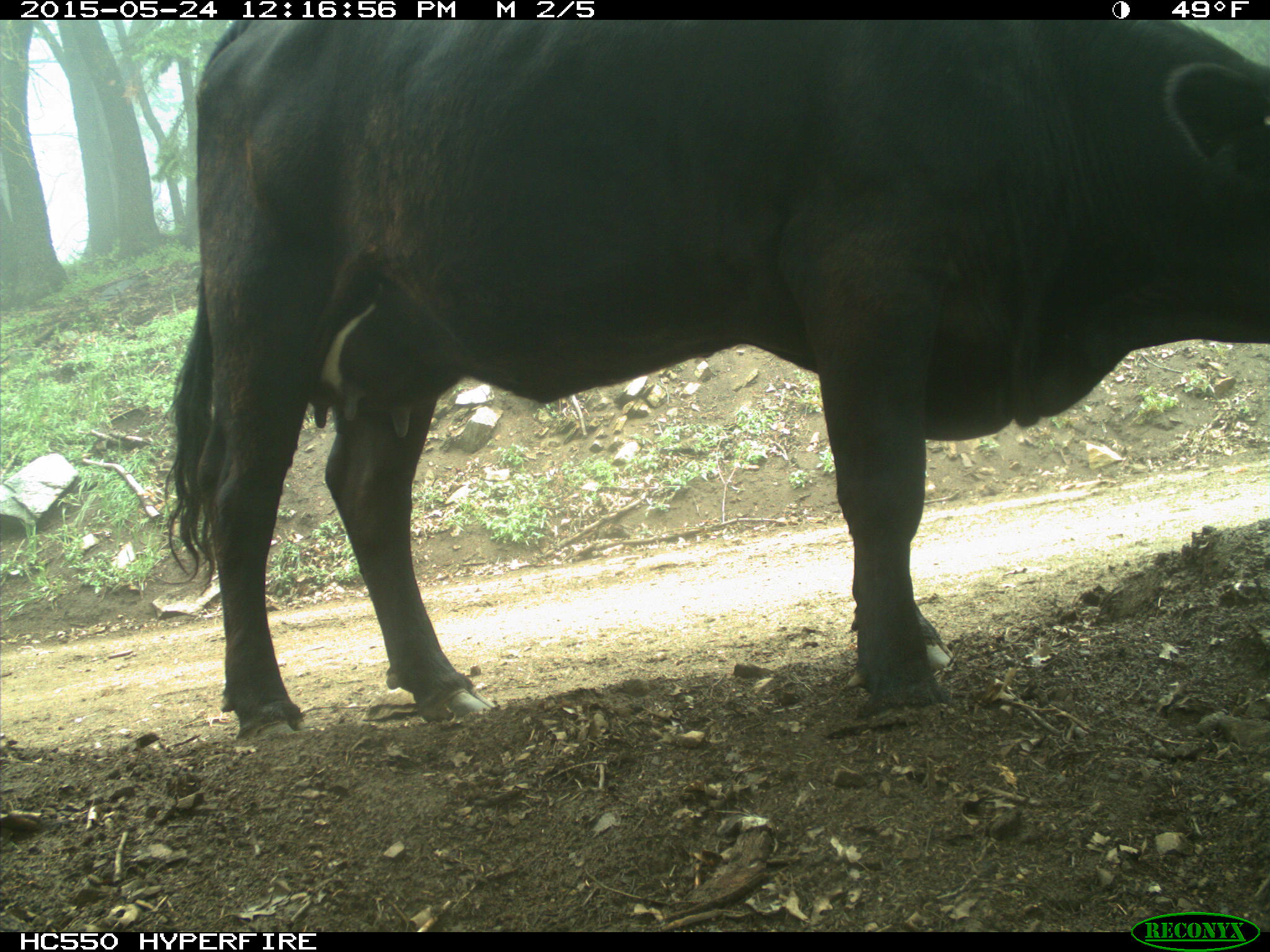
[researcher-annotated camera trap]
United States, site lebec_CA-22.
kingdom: Animalia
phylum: Chordata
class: Mammalia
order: Artiodactyla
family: Bovidae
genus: Bos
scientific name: Bos taurus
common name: domestic cow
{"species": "Bos taurus (domestic cow)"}